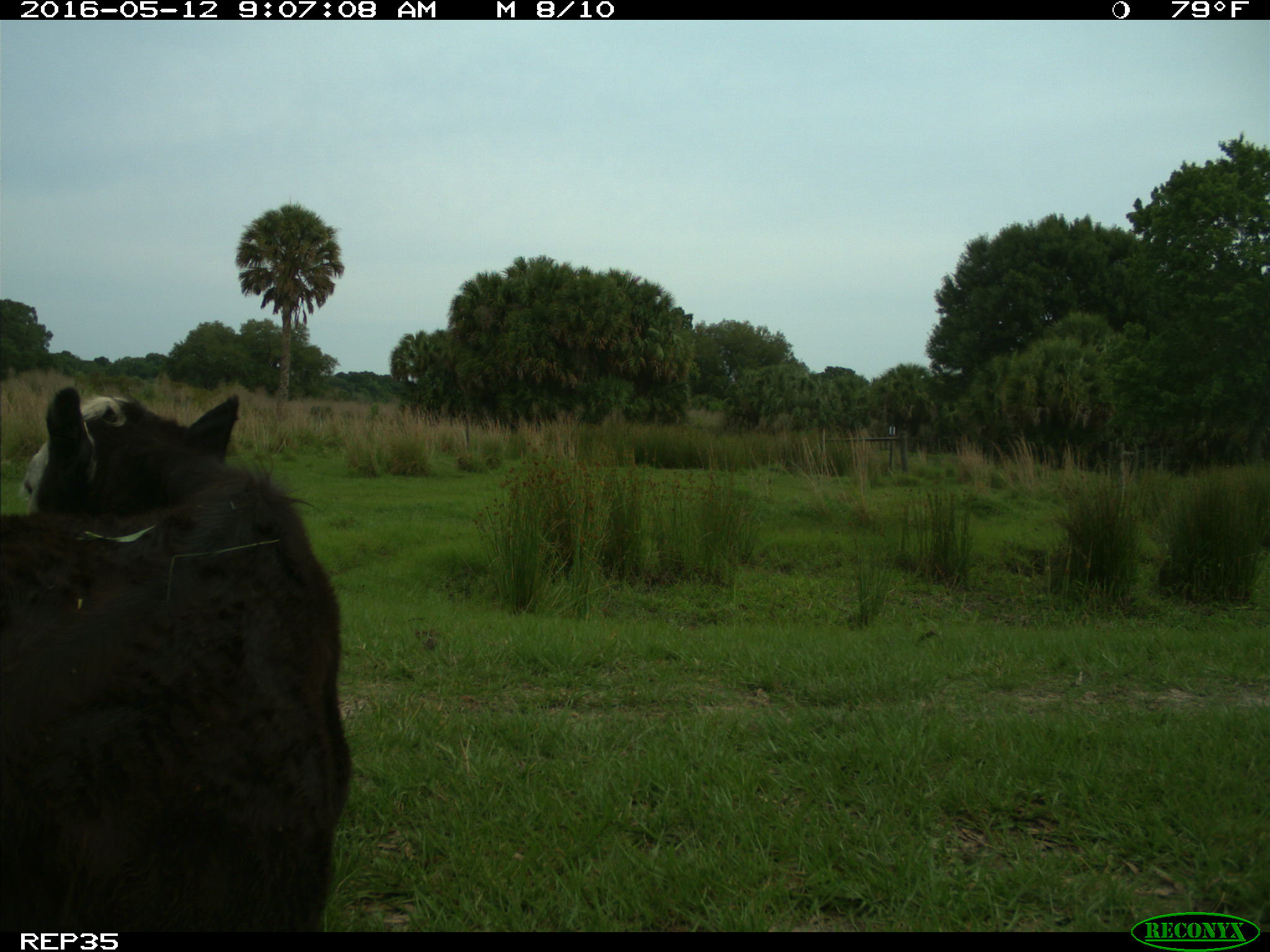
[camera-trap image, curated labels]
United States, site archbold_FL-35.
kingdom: Animalia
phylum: Chordata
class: Mammalia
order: Artiodactyla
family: Bovidae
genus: Bos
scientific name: Bos taurus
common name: domestic cow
Bos taurus (domestic cow).